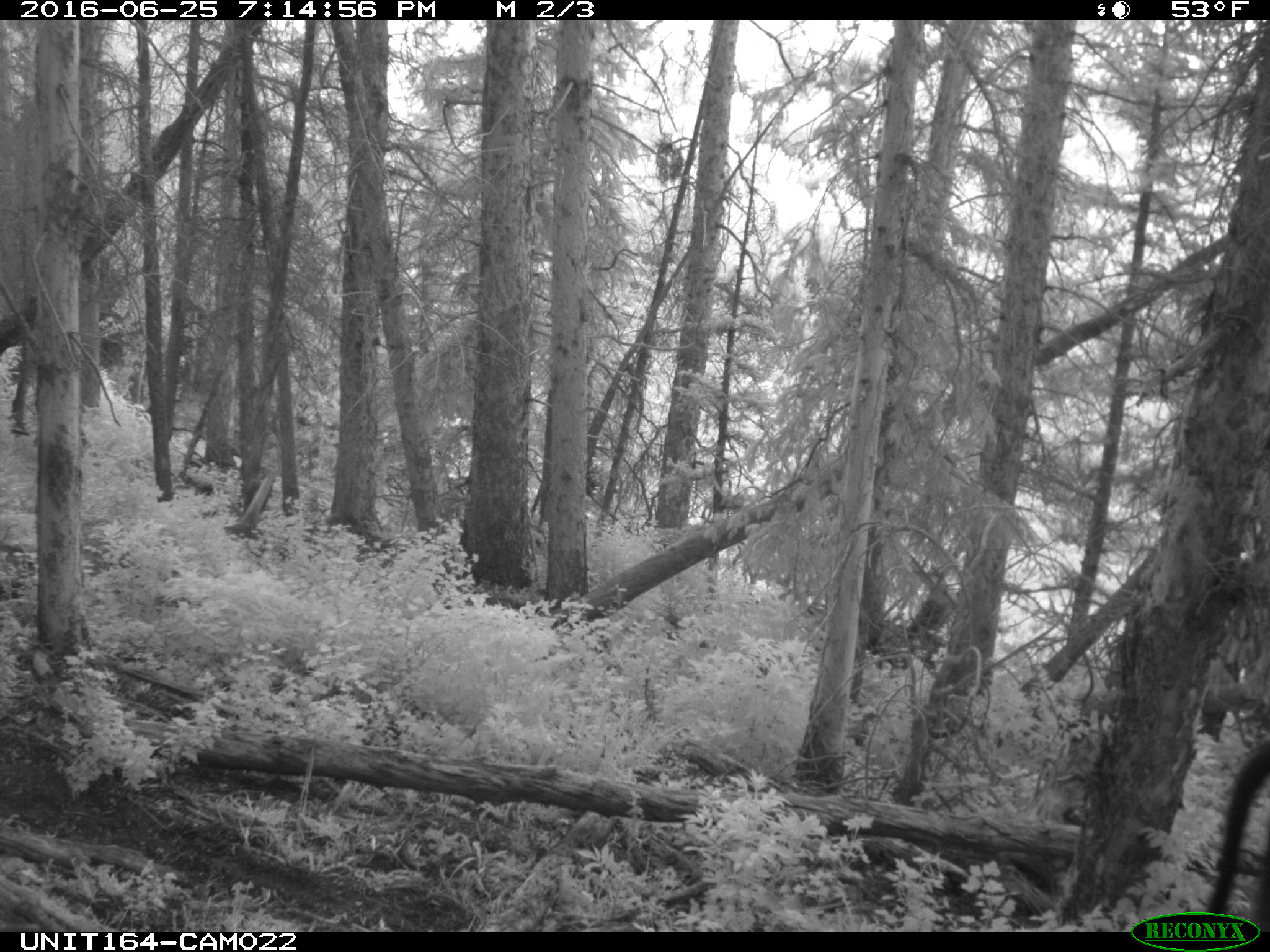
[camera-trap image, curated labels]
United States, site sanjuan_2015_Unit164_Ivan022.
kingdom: Animalia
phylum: Chordata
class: Mammalia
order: Artiodactyla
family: Bovidae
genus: Bos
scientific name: Bos taurus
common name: domestic cow